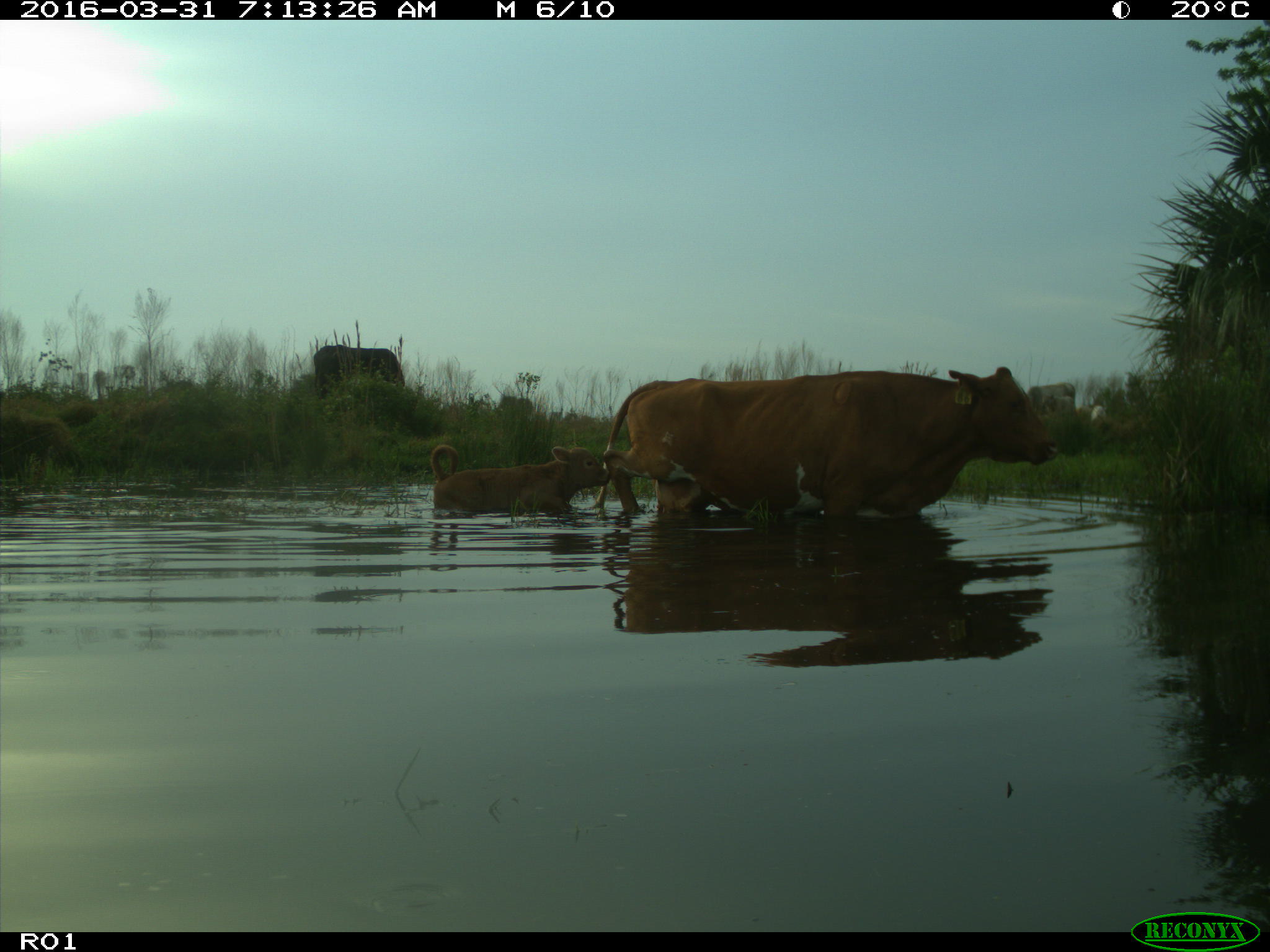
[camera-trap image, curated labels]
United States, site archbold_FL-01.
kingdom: Animalia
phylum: Chordata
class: Mammalia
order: Artiodactyla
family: Bovidae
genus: Bos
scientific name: Bos taurus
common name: domestic cow